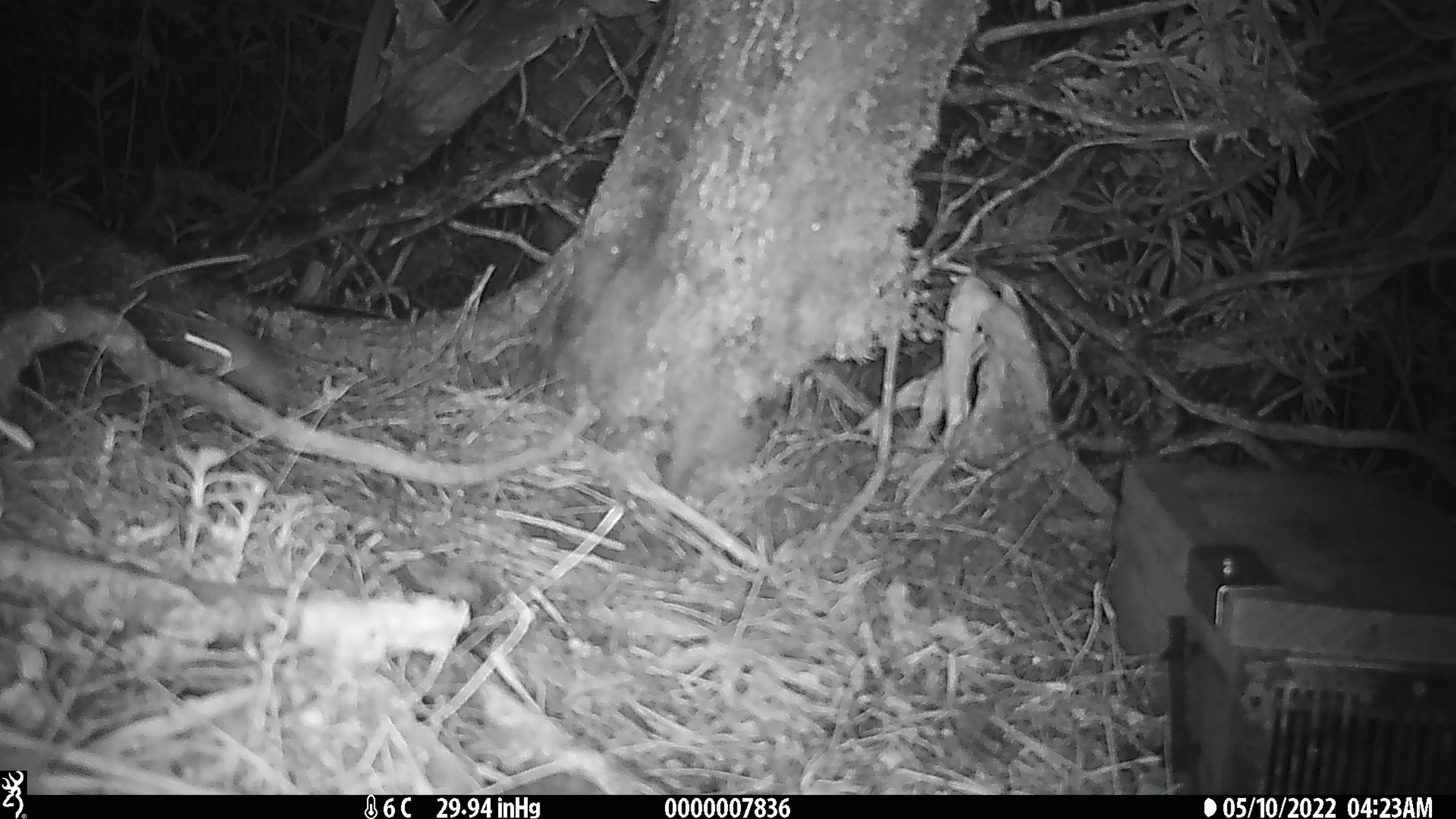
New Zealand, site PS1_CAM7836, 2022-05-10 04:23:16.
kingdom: Animalia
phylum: Chordata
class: Mammalia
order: Rodentia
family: Muridae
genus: Mus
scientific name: Mus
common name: mouse